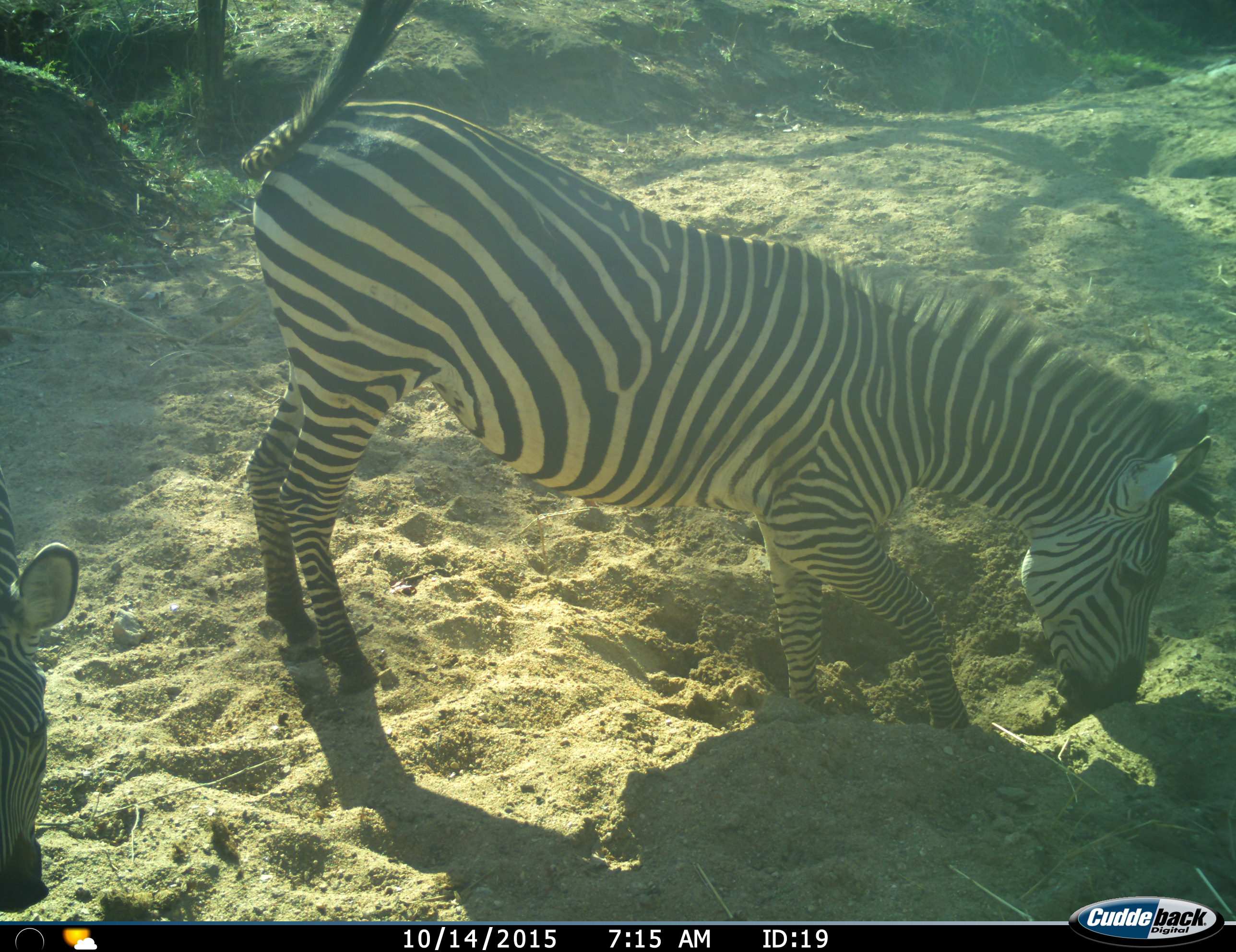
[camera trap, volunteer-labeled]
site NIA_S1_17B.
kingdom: Animalia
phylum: Chordata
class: Mammalia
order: Perissodactyla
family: Equidae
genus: Equus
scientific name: Equus quagga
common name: plains zebra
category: zebraplains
Zebraplains (plains zebra) (Equus quagga), count 2. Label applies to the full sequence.